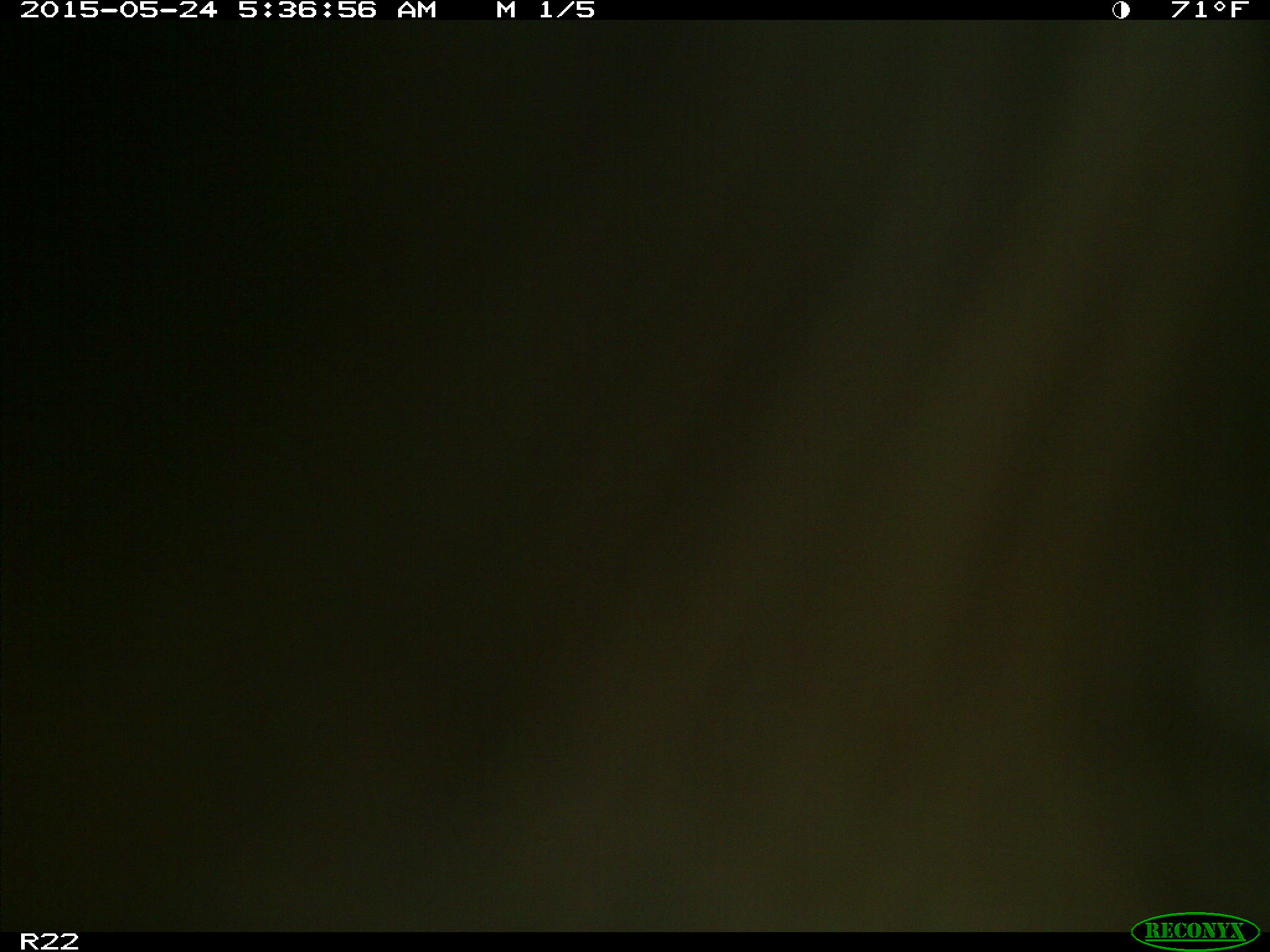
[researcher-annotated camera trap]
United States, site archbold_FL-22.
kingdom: Animalia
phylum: Chordata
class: Mammalia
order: Artiodactyla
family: Bovidae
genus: Bos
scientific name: Bos taurus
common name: domestic cow